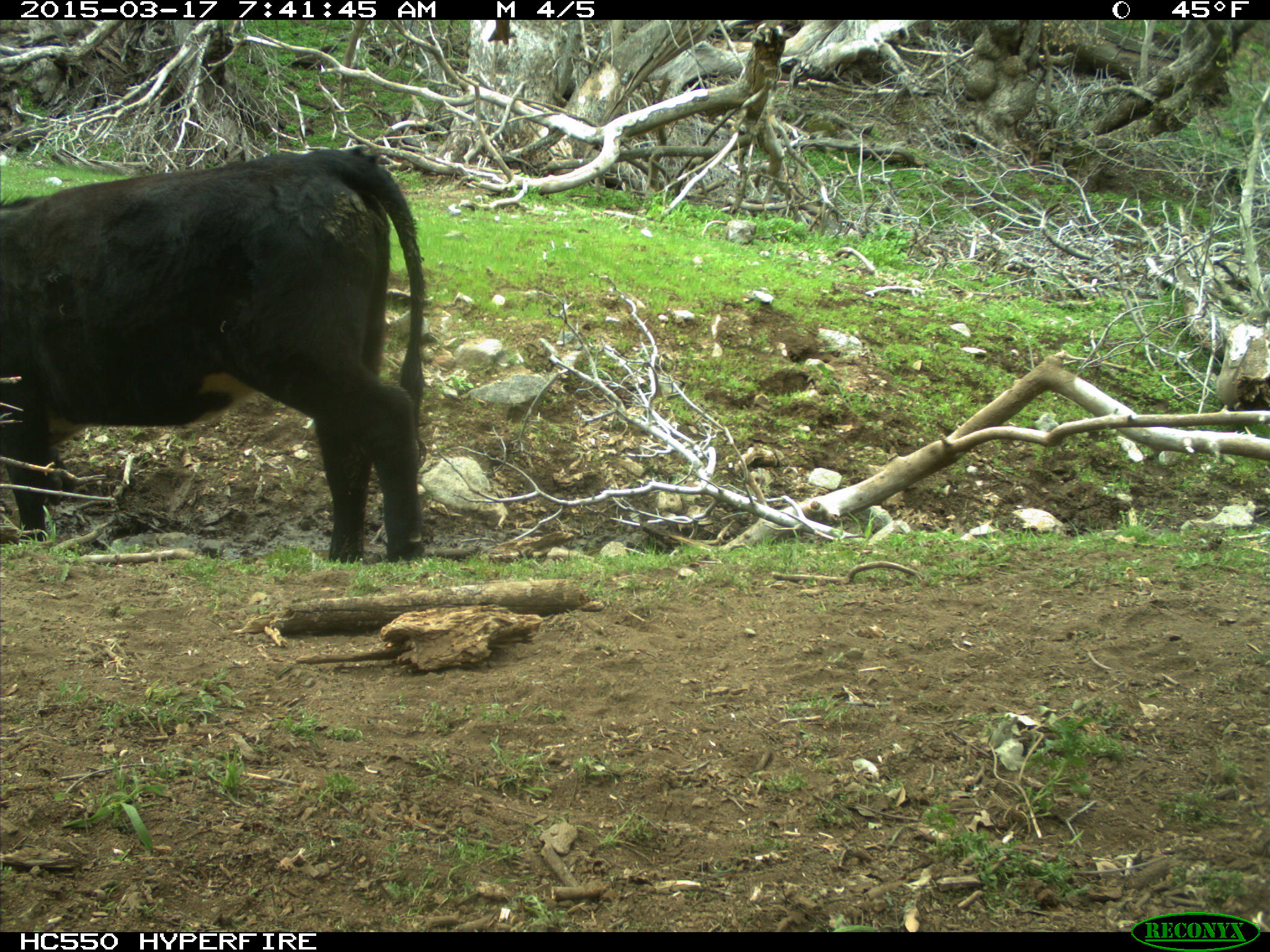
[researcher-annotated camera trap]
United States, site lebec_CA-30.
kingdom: Animalia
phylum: Chordata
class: Mammalia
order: Artiodactyla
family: Bovidae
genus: Bos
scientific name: Bos taurus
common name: domestic cow